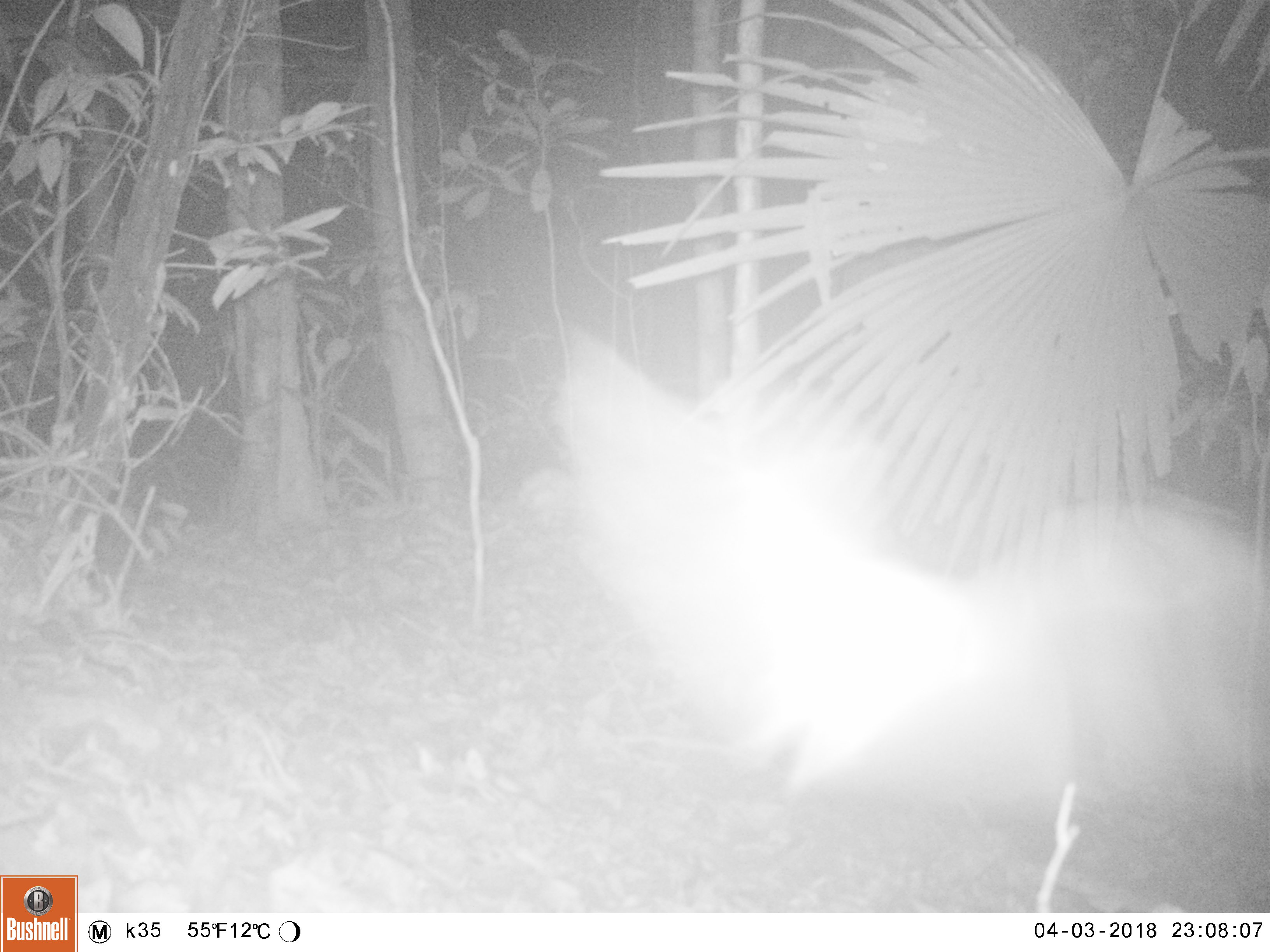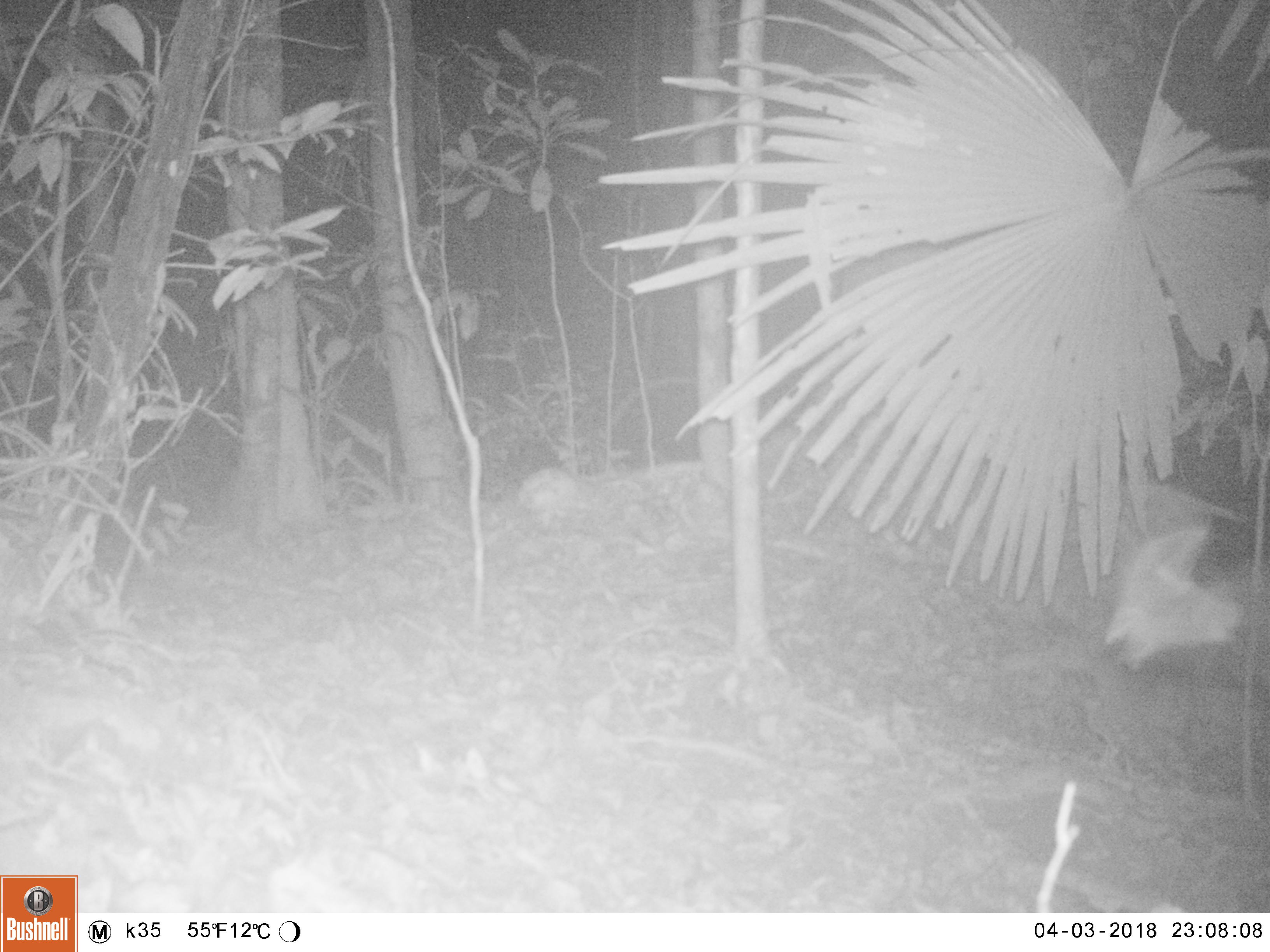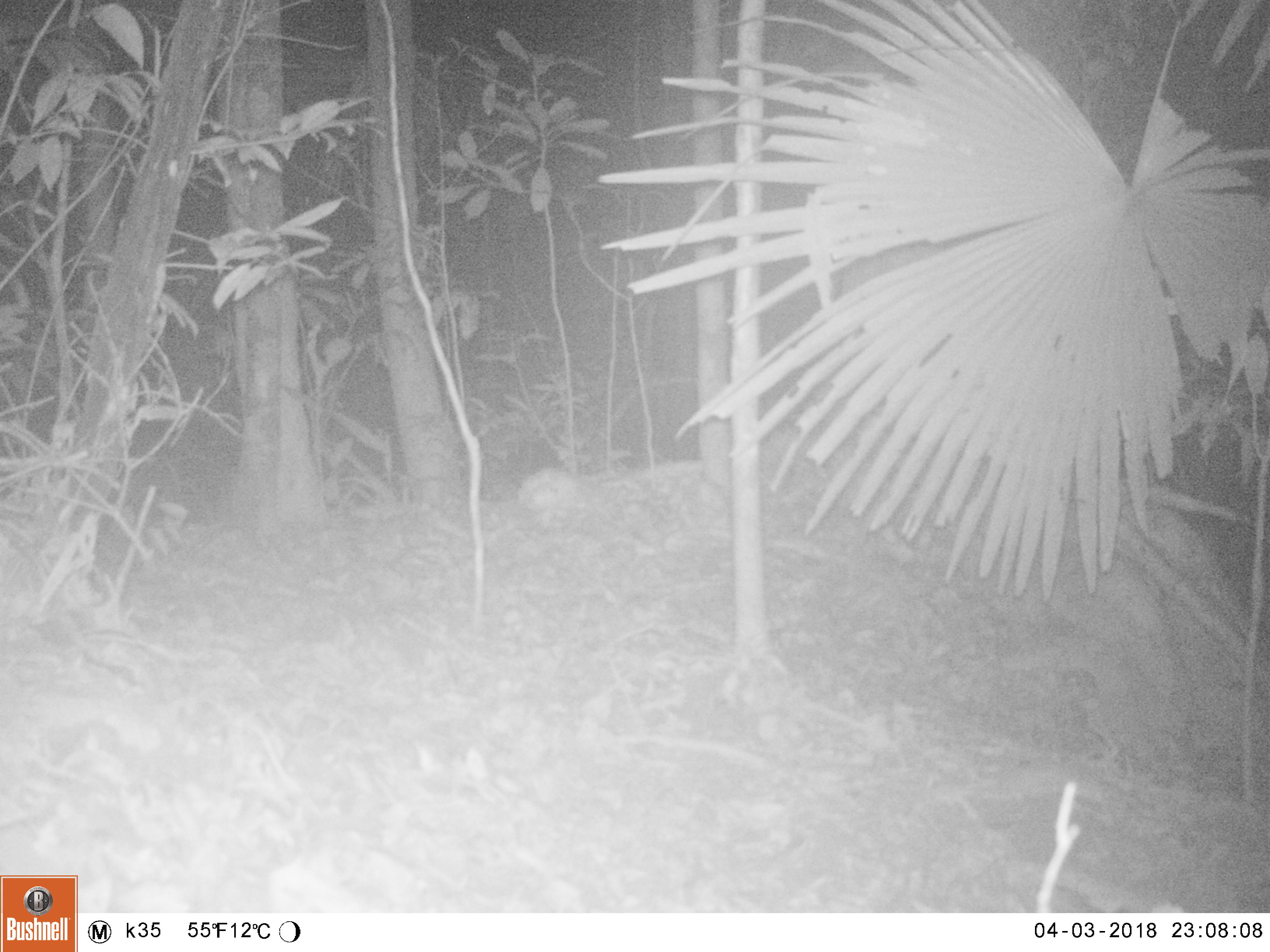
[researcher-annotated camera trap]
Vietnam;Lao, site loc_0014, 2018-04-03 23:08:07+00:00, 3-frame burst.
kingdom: Animalia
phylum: Arthropoda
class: Insecta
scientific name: Insecta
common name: insect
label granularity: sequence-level